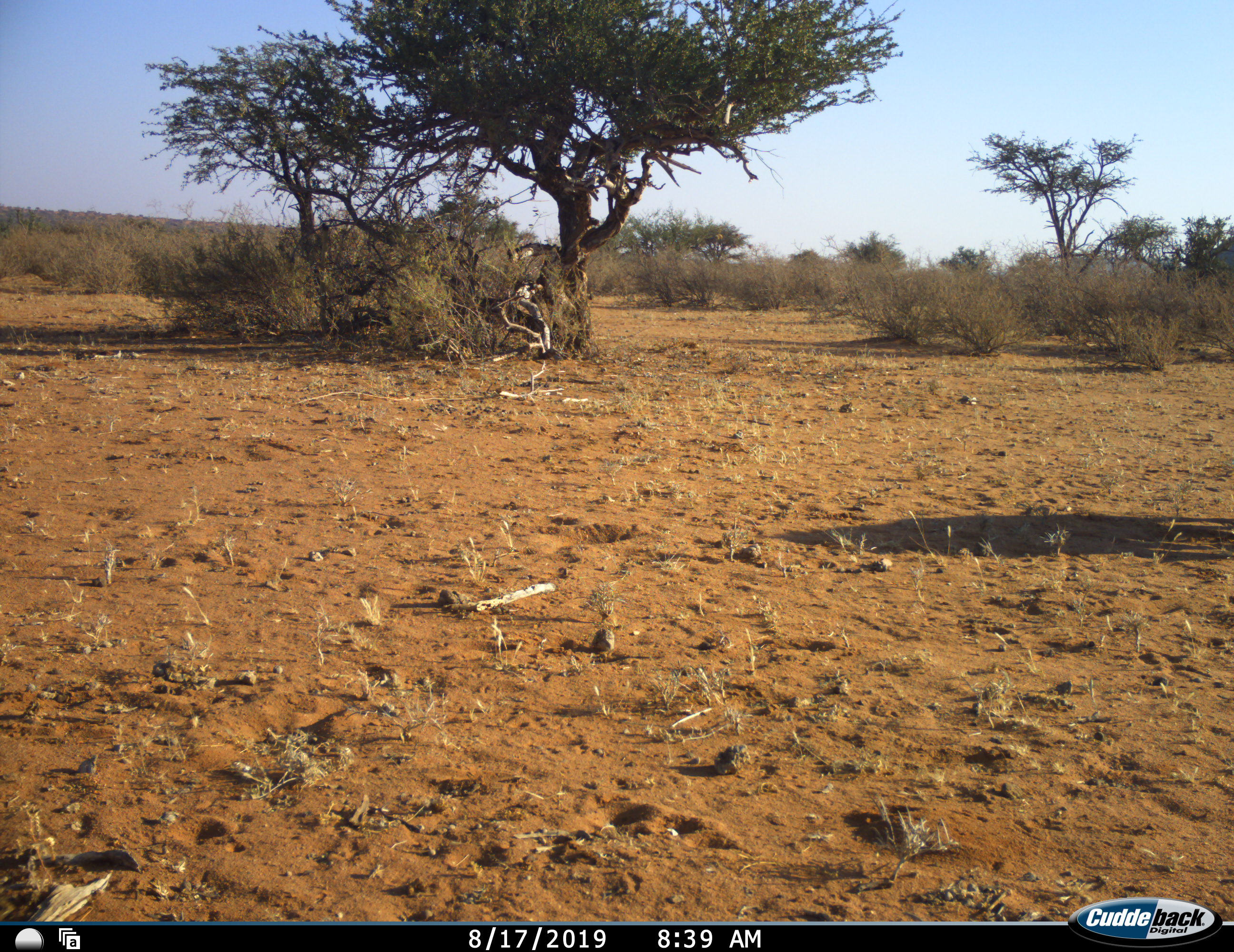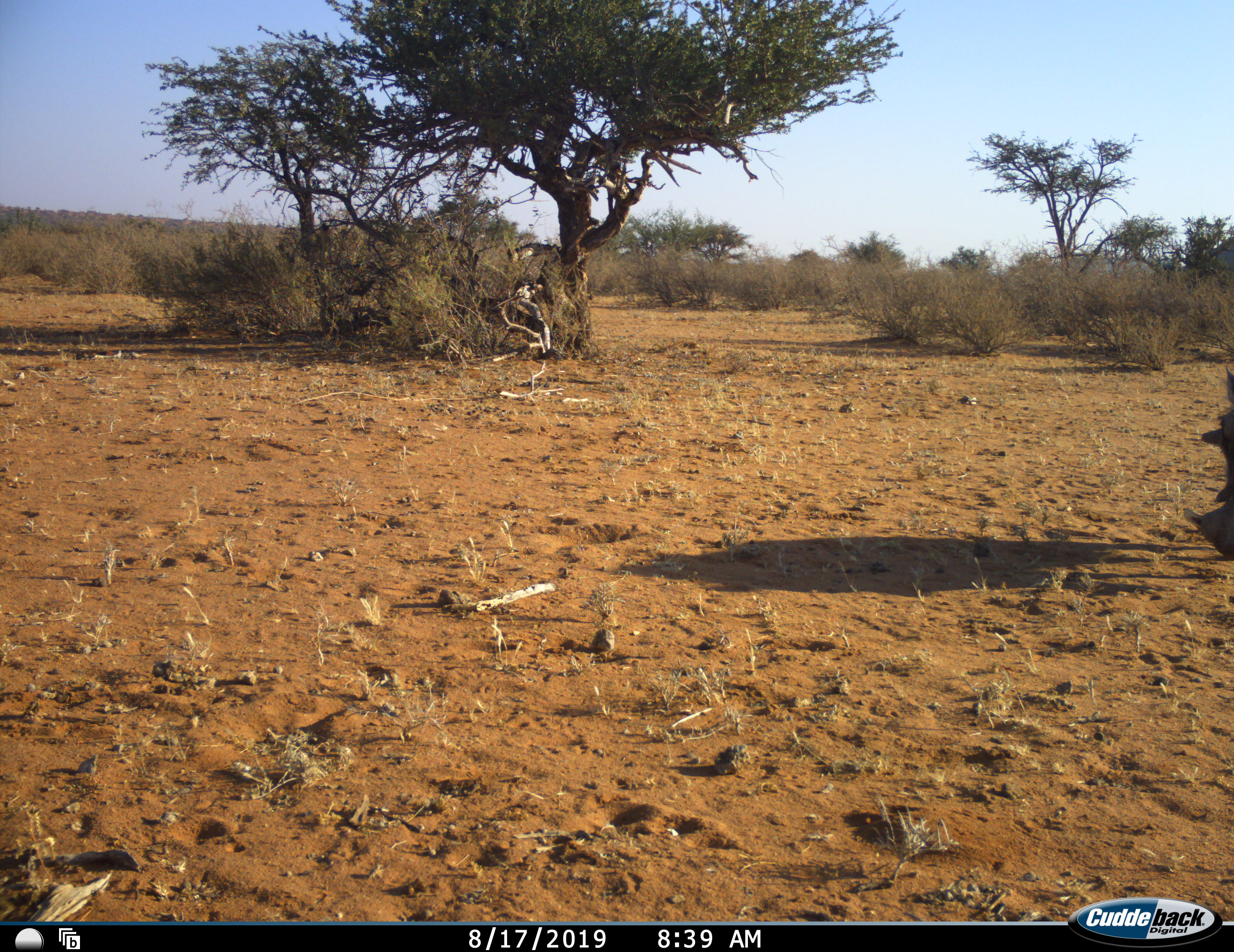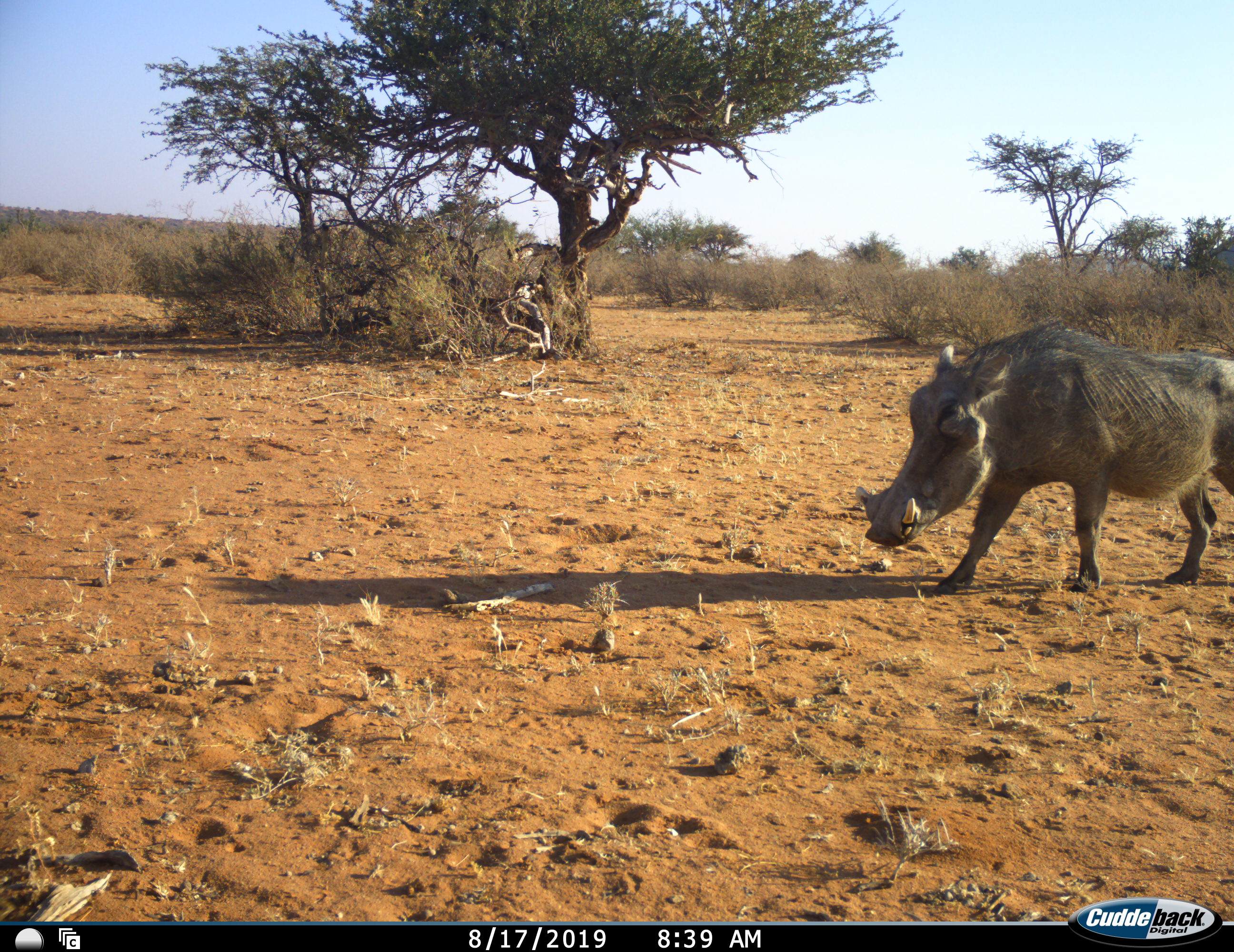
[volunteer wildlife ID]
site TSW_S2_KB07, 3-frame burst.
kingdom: Animalia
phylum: Chordata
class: Mammalia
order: Artiodactyla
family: Suidae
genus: Phacochoerus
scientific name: Phacochoerus africanus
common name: warthog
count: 1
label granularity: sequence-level